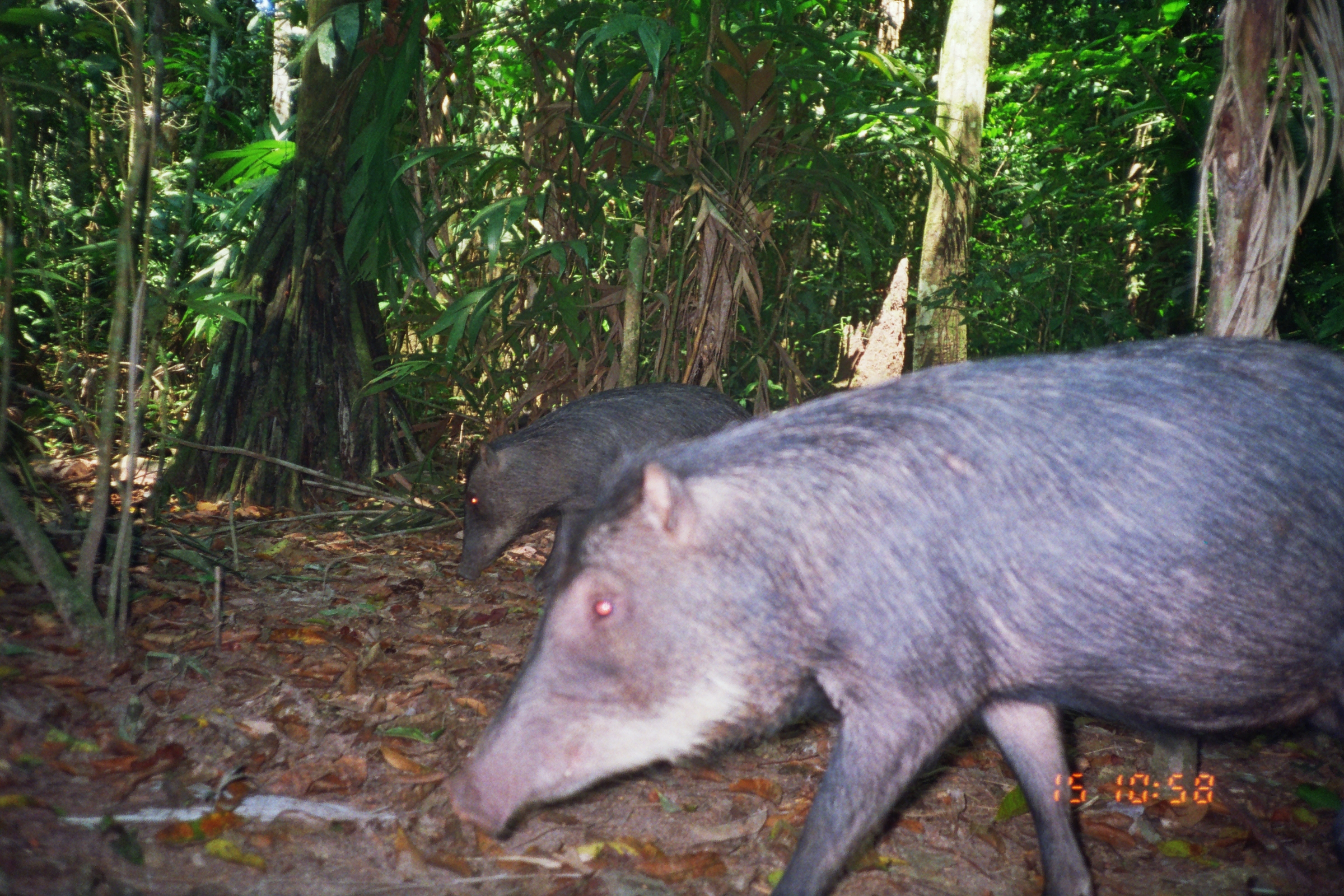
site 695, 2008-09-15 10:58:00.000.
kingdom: Animalia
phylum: Chordata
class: Mammalia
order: Artiodactyla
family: Tayassuidae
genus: Tayassu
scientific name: Tayassu pecari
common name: white-lipped peccary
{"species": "Tayassu pecari (white-lipped peccary)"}